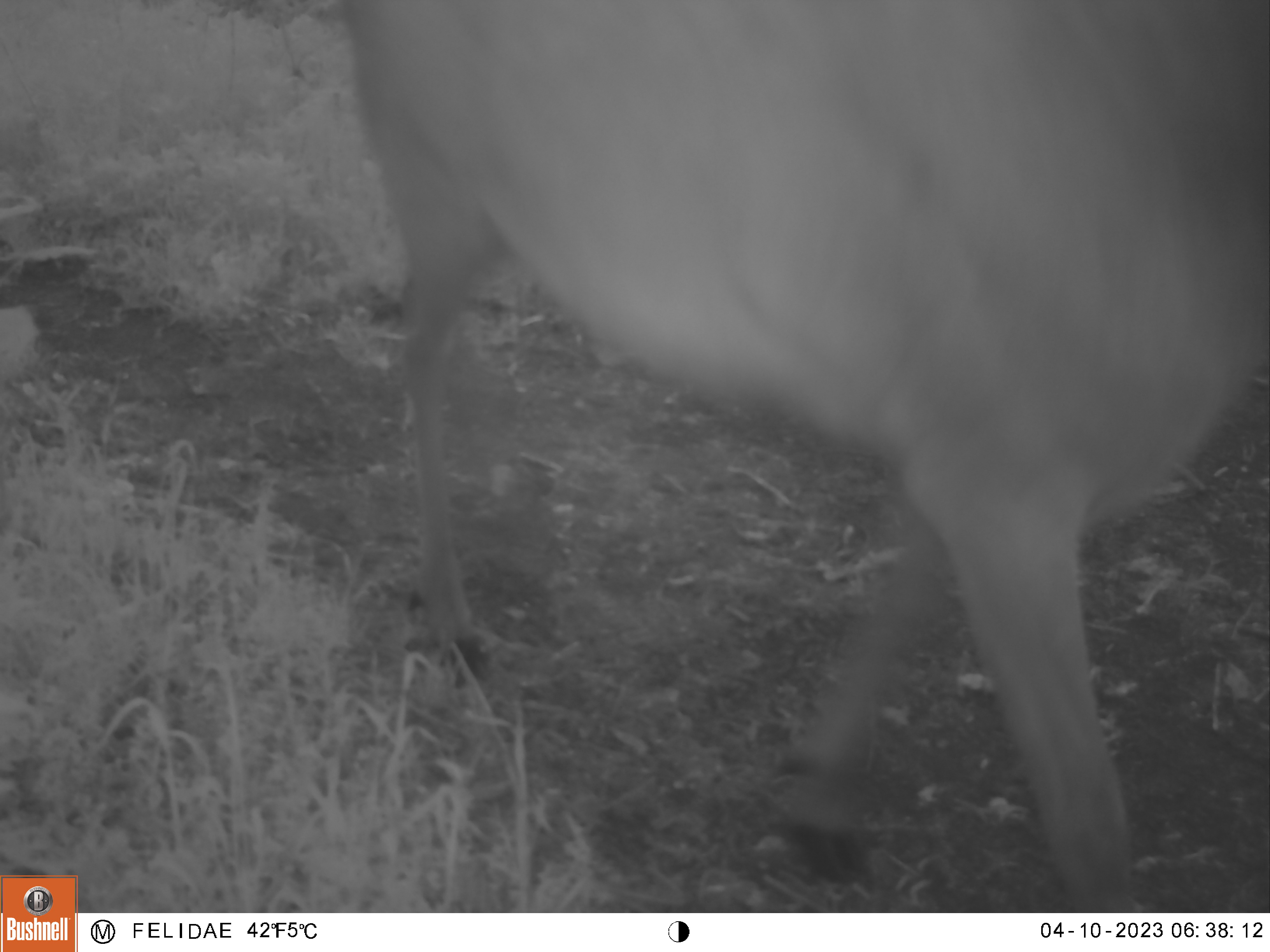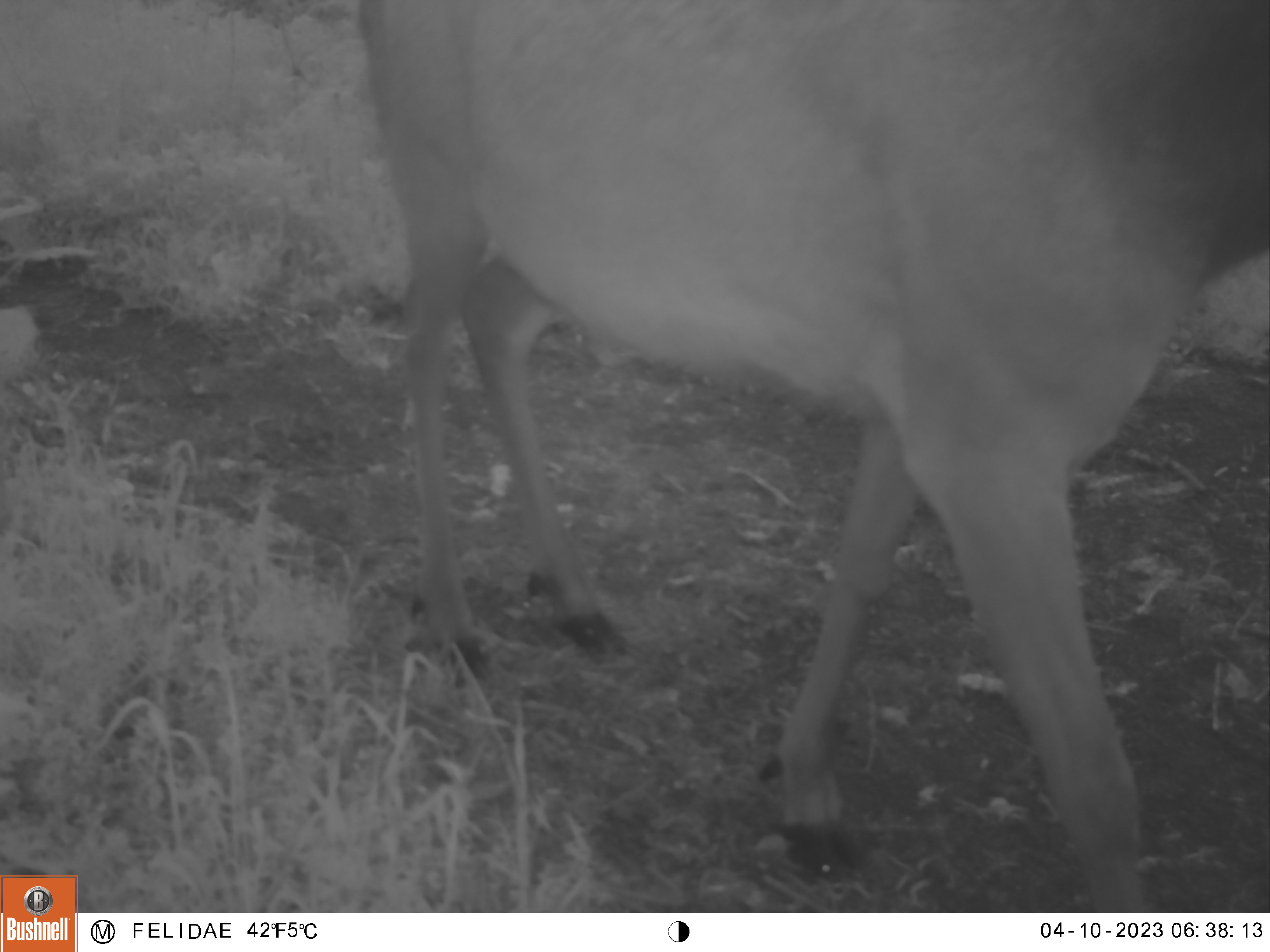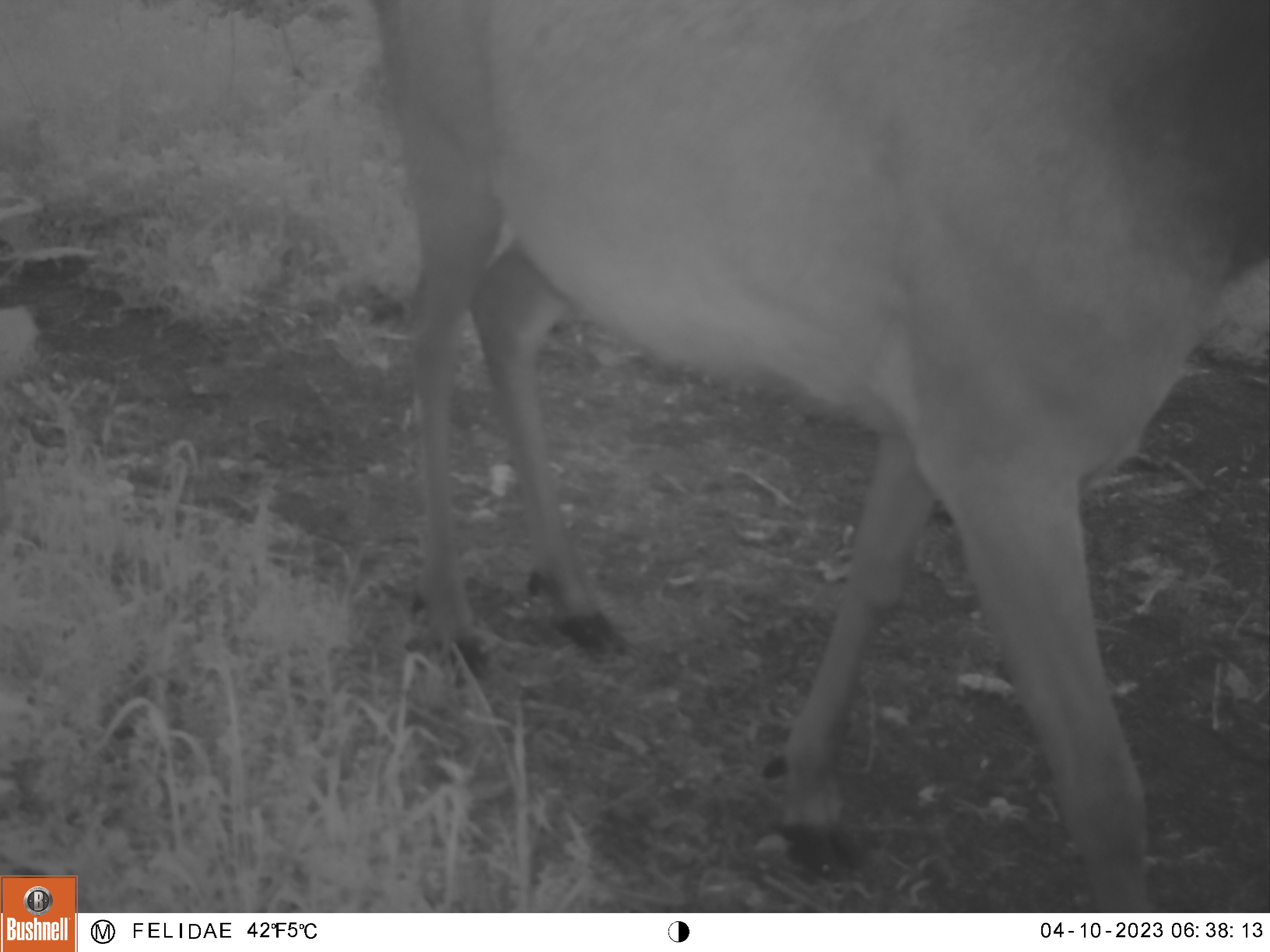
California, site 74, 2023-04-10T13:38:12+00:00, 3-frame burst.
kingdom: Animalia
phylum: Chordata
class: Mammalia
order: Artiodactyla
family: Cervidae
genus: Odocoileus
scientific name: Odocoileus hemionus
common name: mule deer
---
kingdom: Animalia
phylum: Chordata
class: Mammalia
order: Artiodactyla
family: Cervidae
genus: Cervus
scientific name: Cervus canadensis nannodes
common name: tule elk